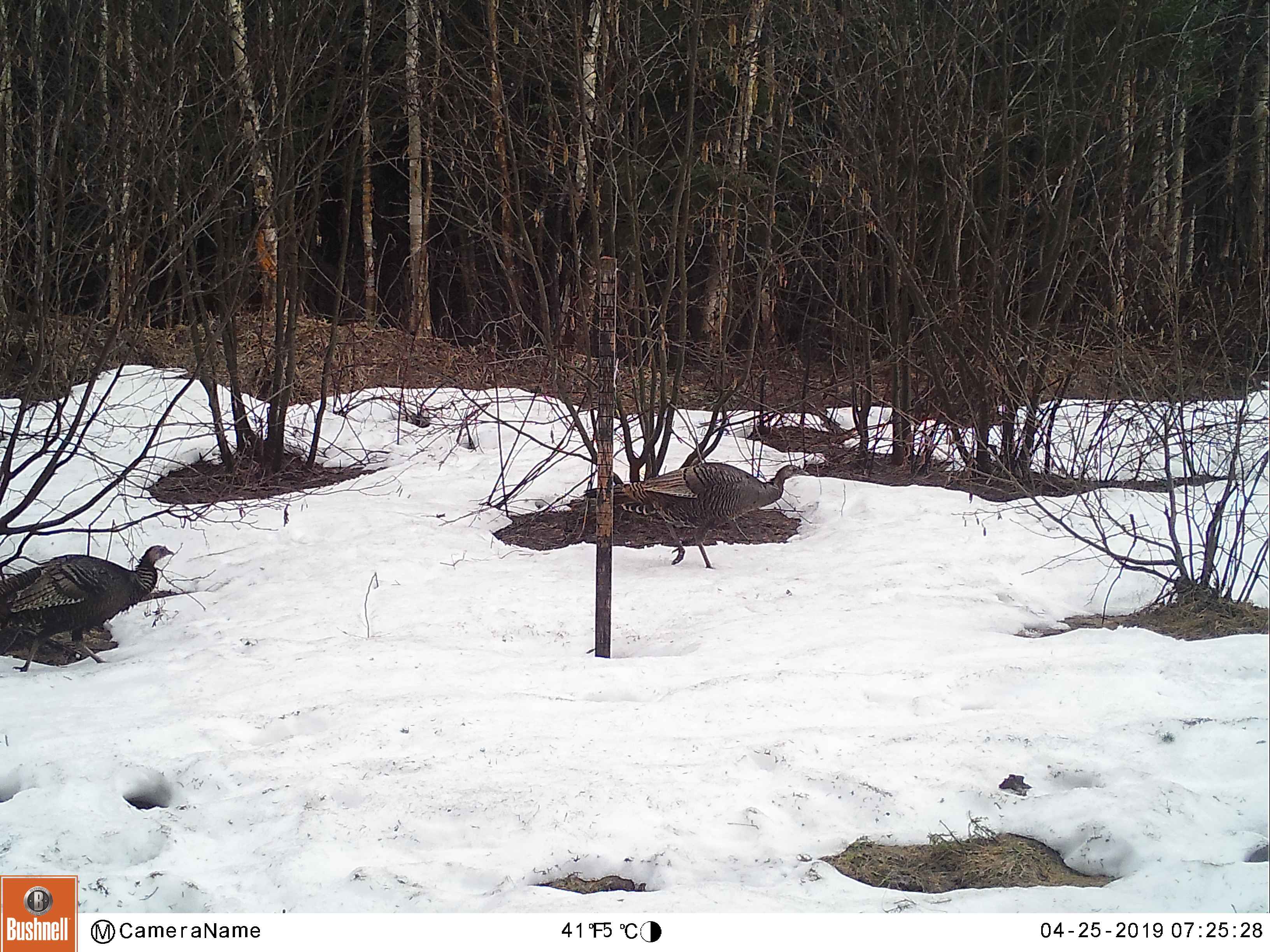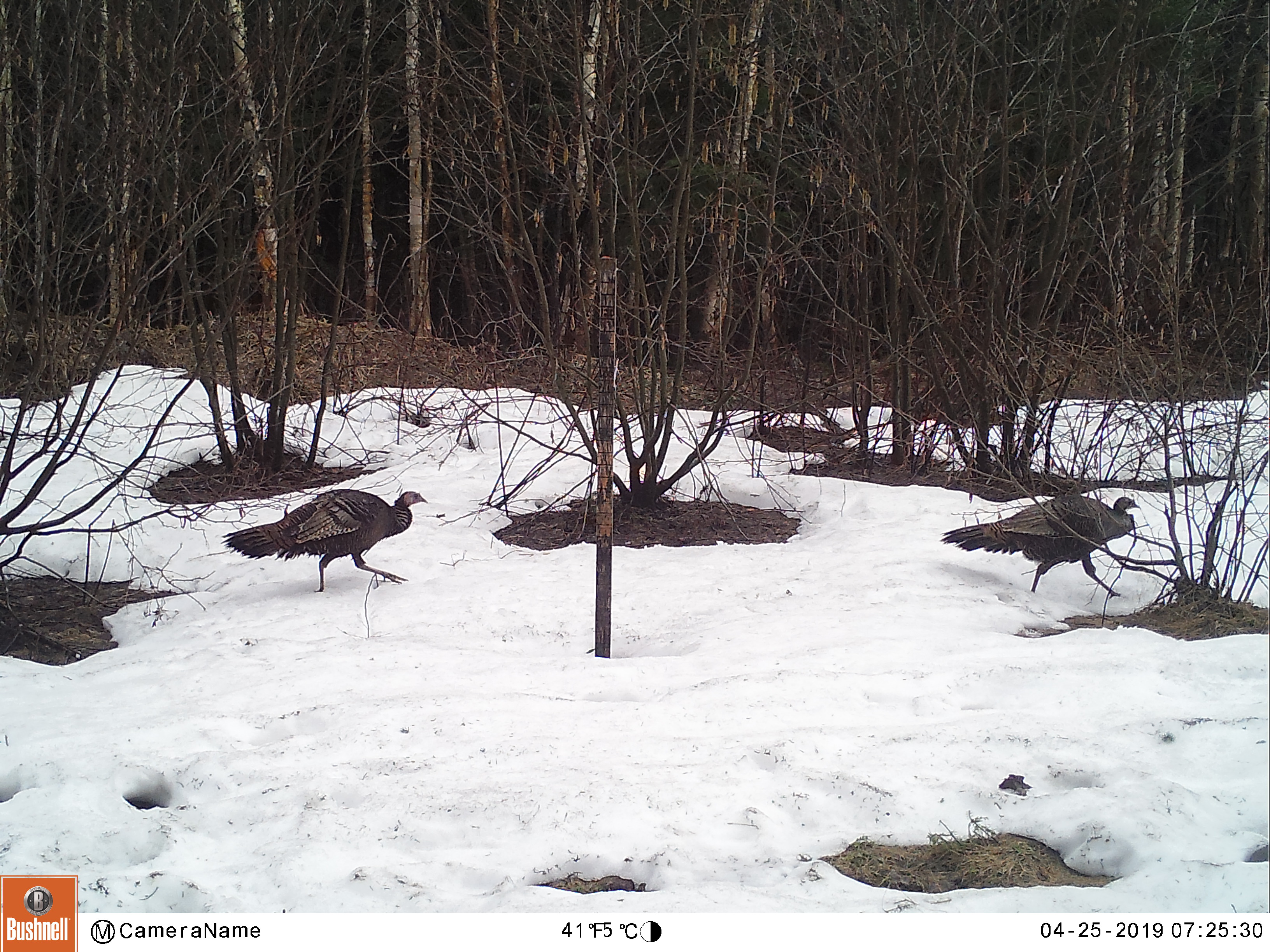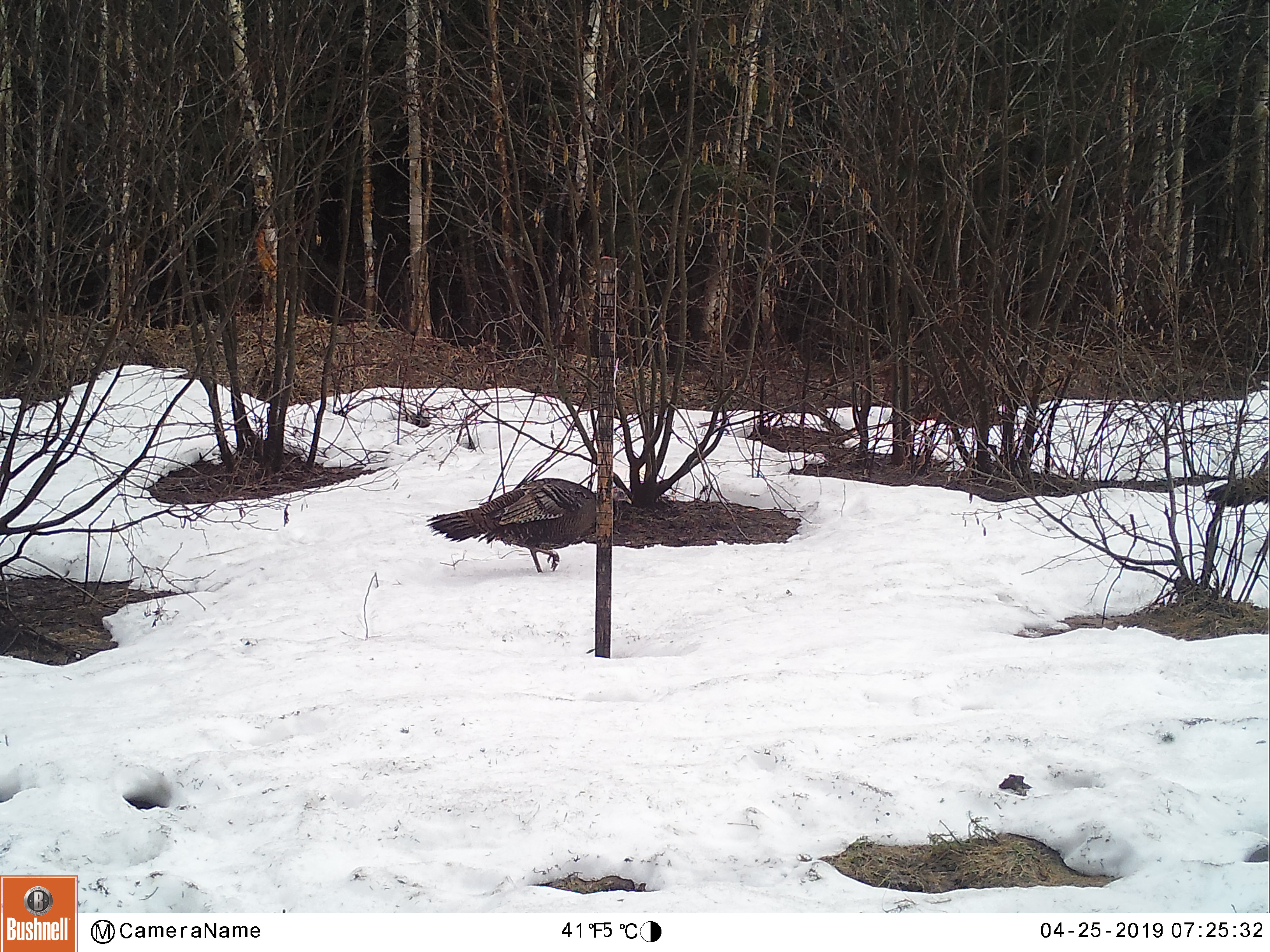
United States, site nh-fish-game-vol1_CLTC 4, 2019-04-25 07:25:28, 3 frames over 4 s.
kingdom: Animalia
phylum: Chordata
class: Aves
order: Galliformes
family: Phasianidae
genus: Meleagris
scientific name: Meleagris gallopavo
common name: wild turkey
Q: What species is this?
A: Wild turkey (Meleagris gallopavo).